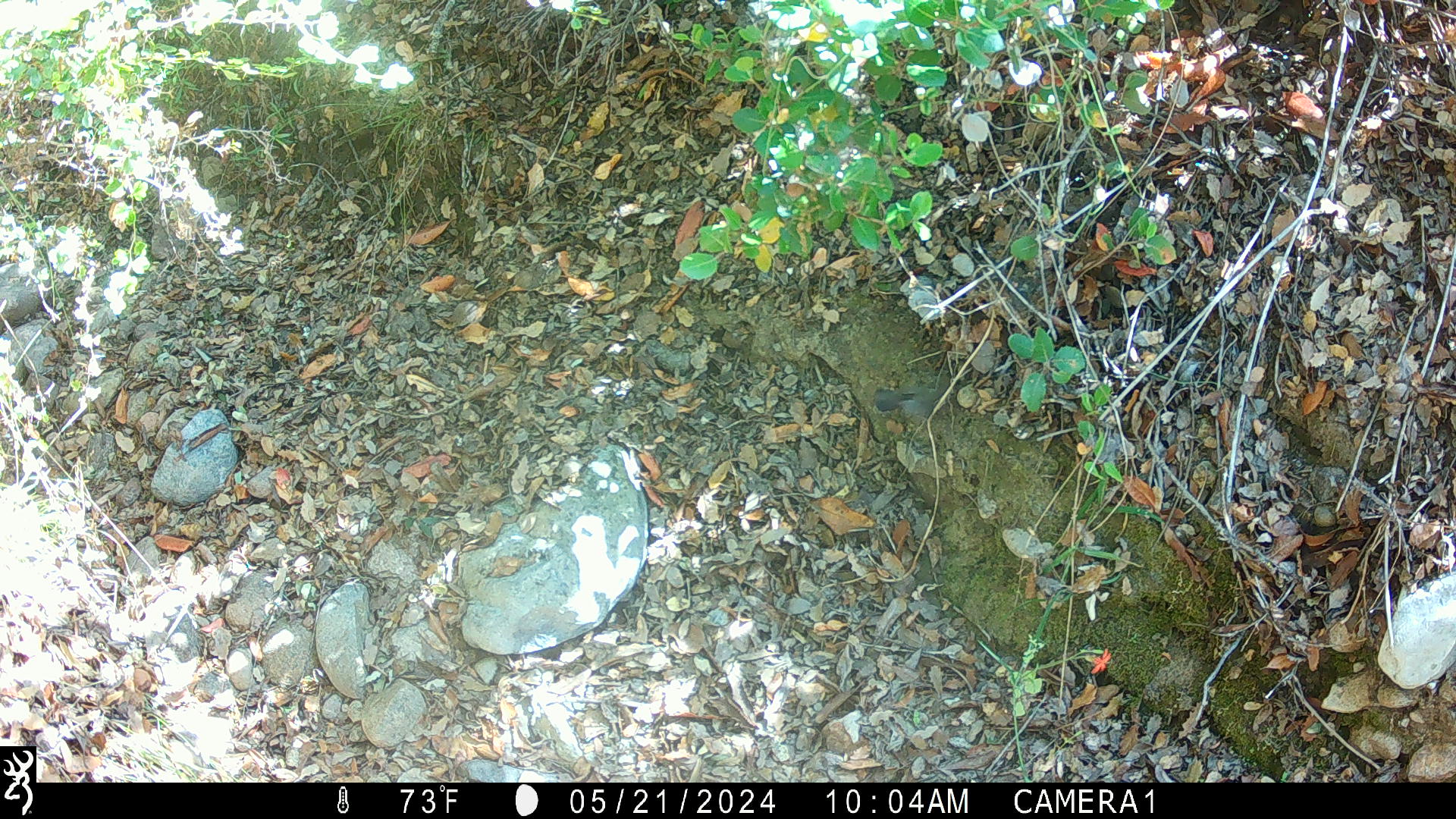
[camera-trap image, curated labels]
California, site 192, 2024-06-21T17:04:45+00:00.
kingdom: Animalia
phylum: Chordata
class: Aves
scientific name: Aves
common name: bird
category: unknown bird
Unknown bird (bird) (Aves).